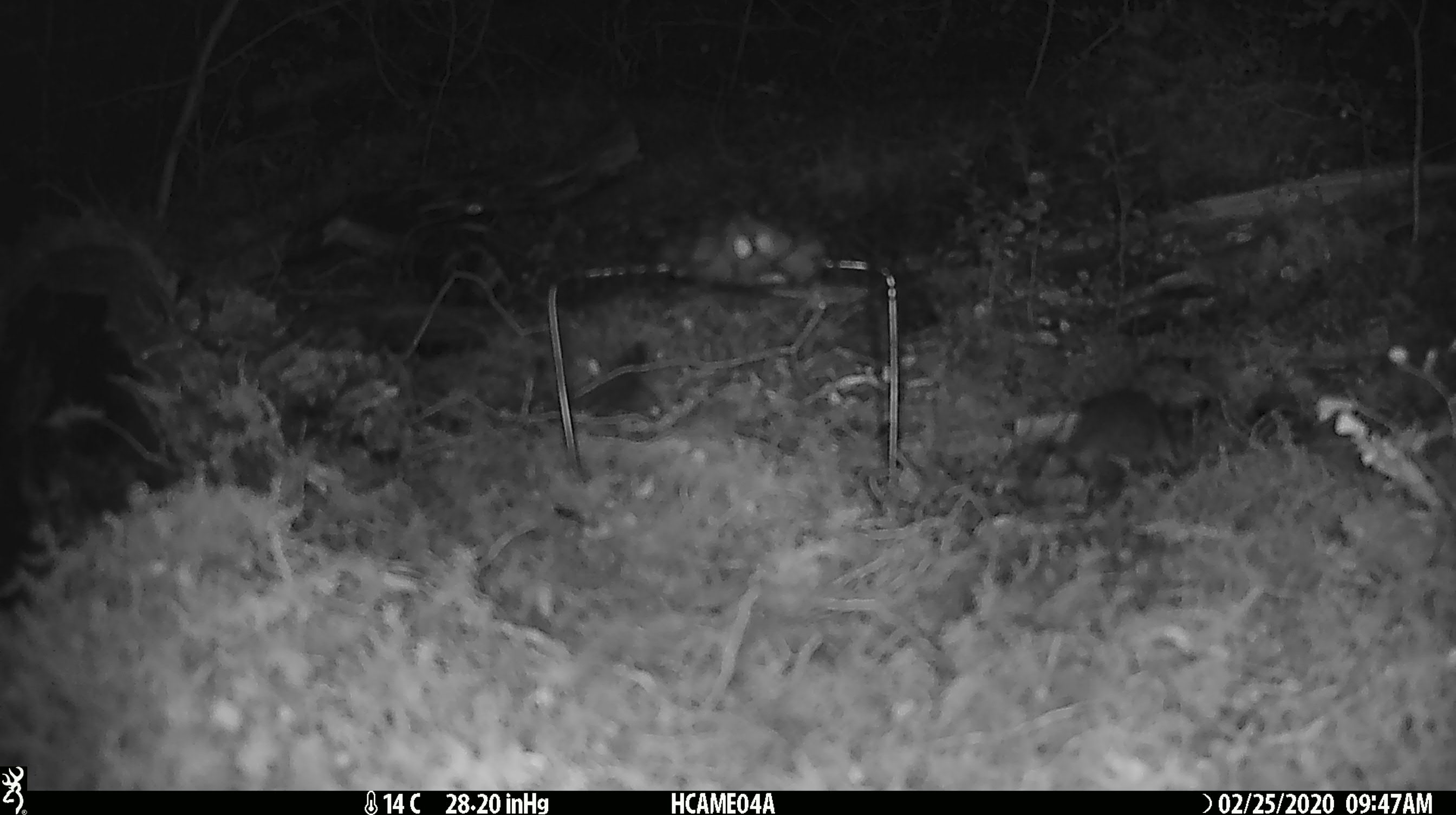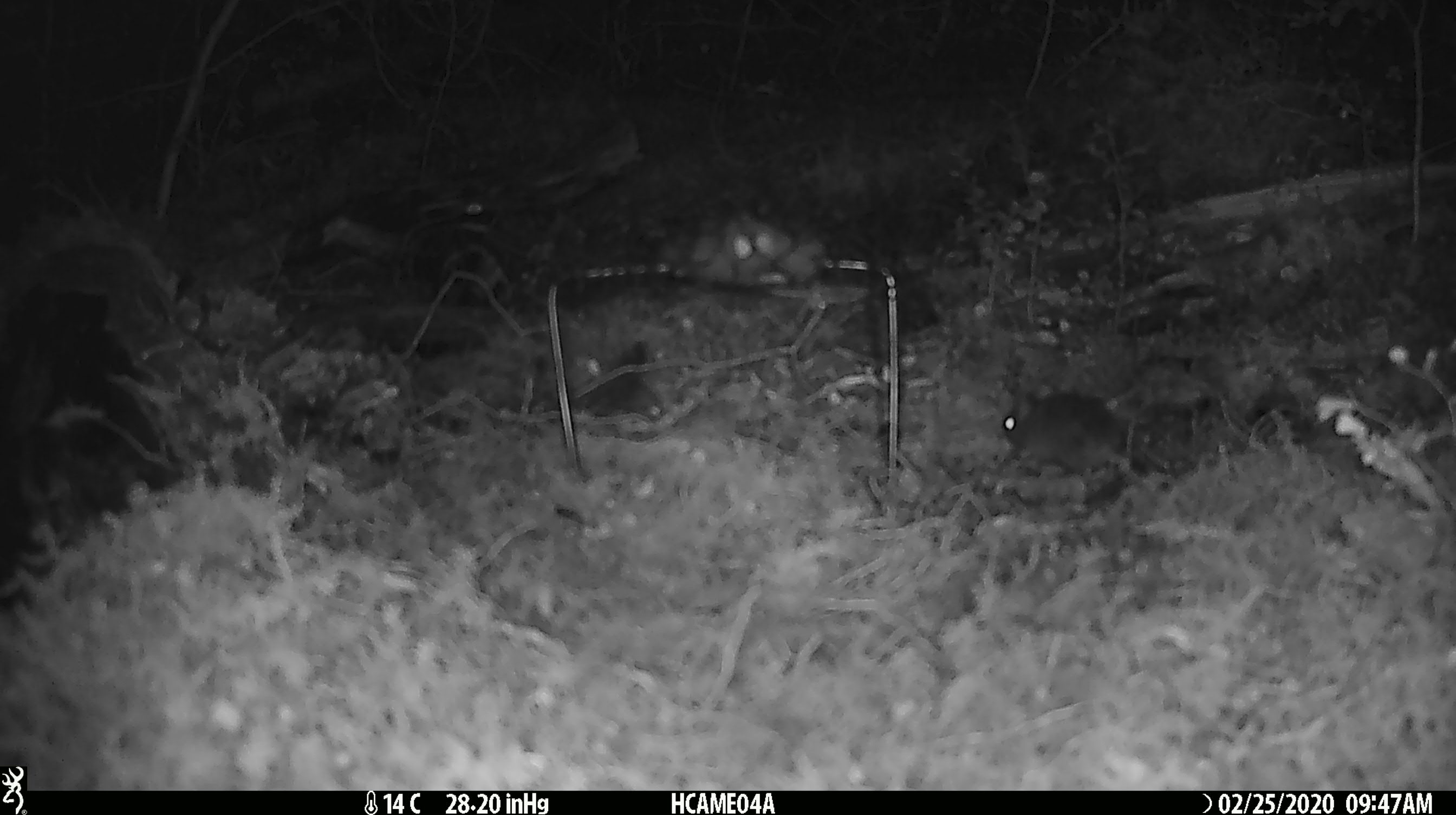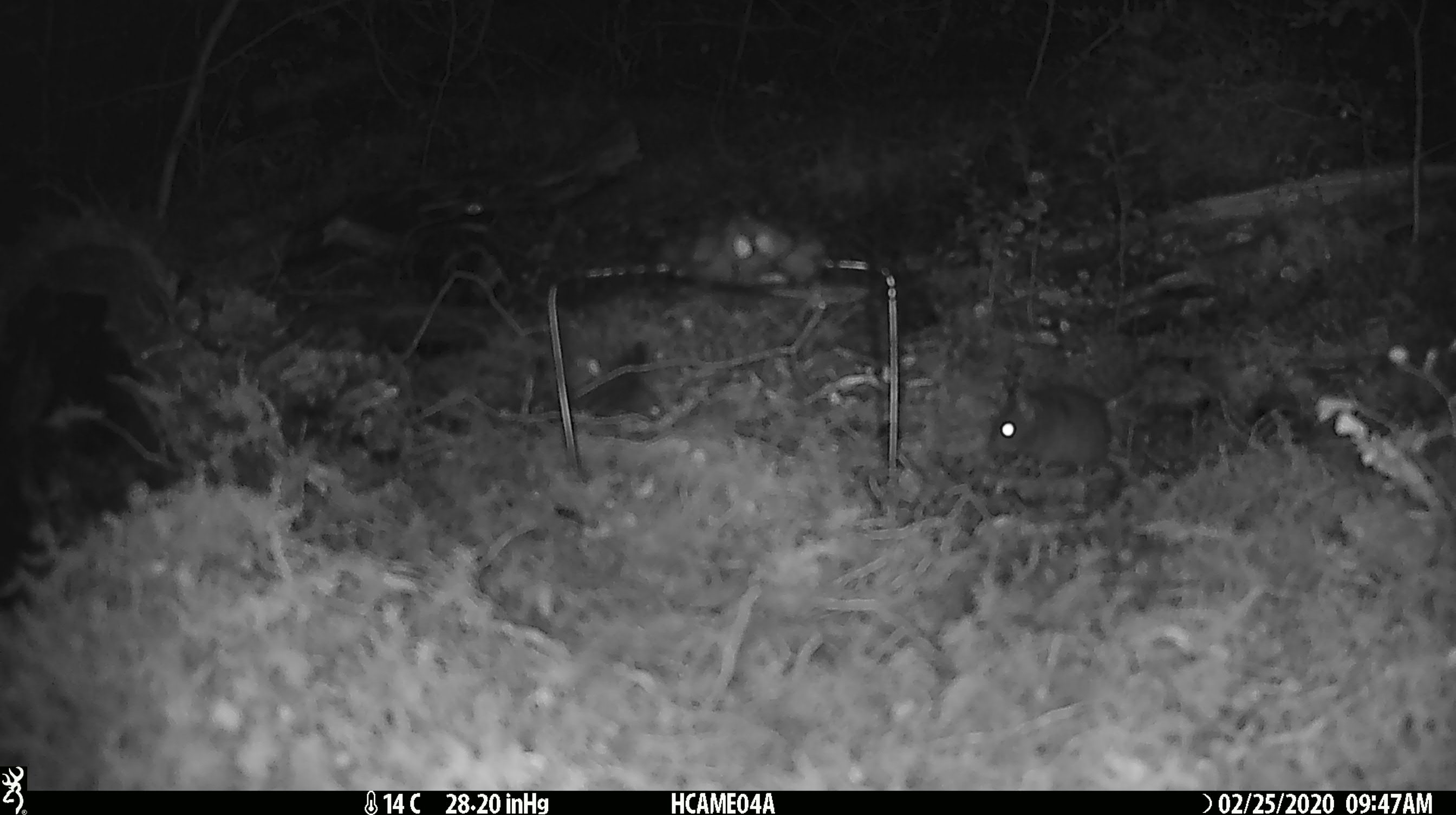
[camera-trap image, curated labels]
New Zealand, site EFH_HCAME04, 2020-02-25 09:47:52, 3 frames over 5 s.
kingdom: Animalia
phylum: Chordata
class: Mammalia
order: Rodentia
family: Muridae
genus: Mus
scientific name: Mus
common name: mouse